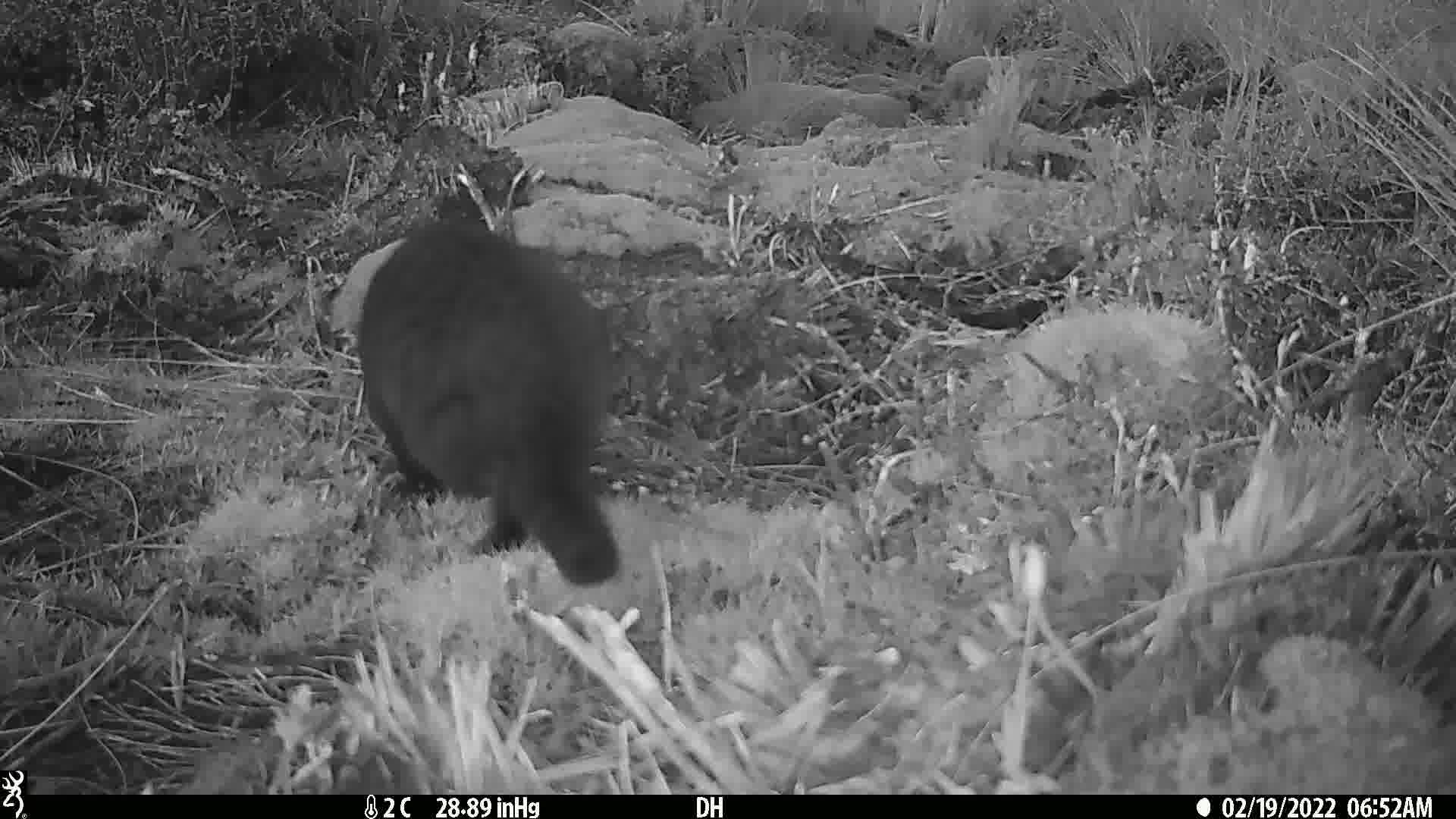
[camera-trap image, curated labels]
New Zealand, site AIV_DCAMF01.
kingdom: Animalia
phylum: Chordata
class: Mammalia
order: Carnivora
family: Felidae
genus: Felis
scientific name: Felis catus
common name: domestic cat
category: cat